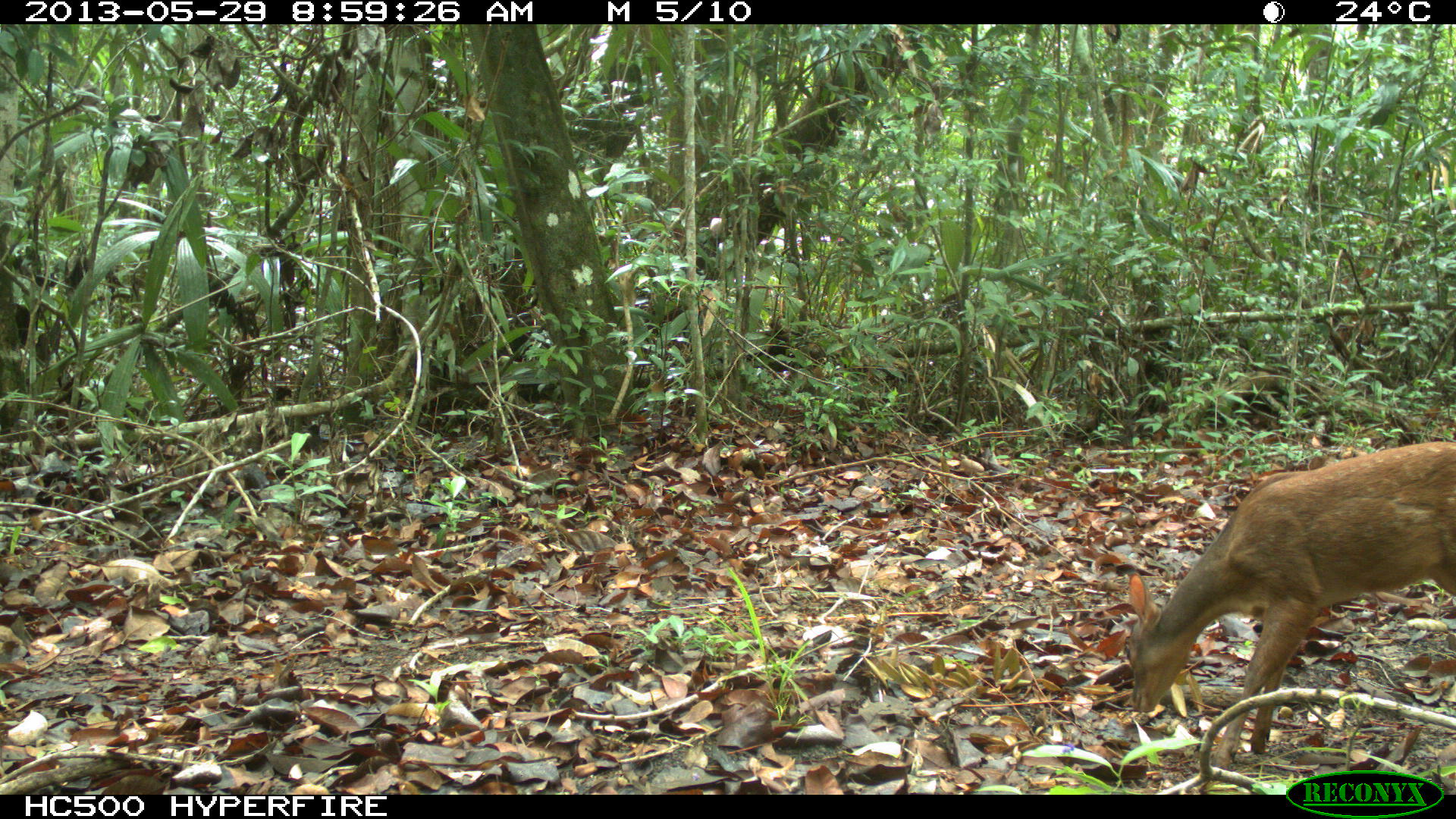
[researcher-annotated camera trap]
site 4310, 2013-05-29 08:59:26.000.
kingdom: Animalia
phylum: Chordata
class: Mammalia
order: Artiodactyla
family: Cervidae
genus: Mazama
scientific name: Mazama temama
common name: central american red brocket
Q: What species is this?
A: Mazama temama (central american red brocket).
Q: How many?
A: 1.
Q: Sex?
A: Female.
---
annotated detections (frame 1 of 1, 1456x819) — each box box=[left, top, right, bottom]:
mazama temama: box=[1123, 437, 1456, 769]